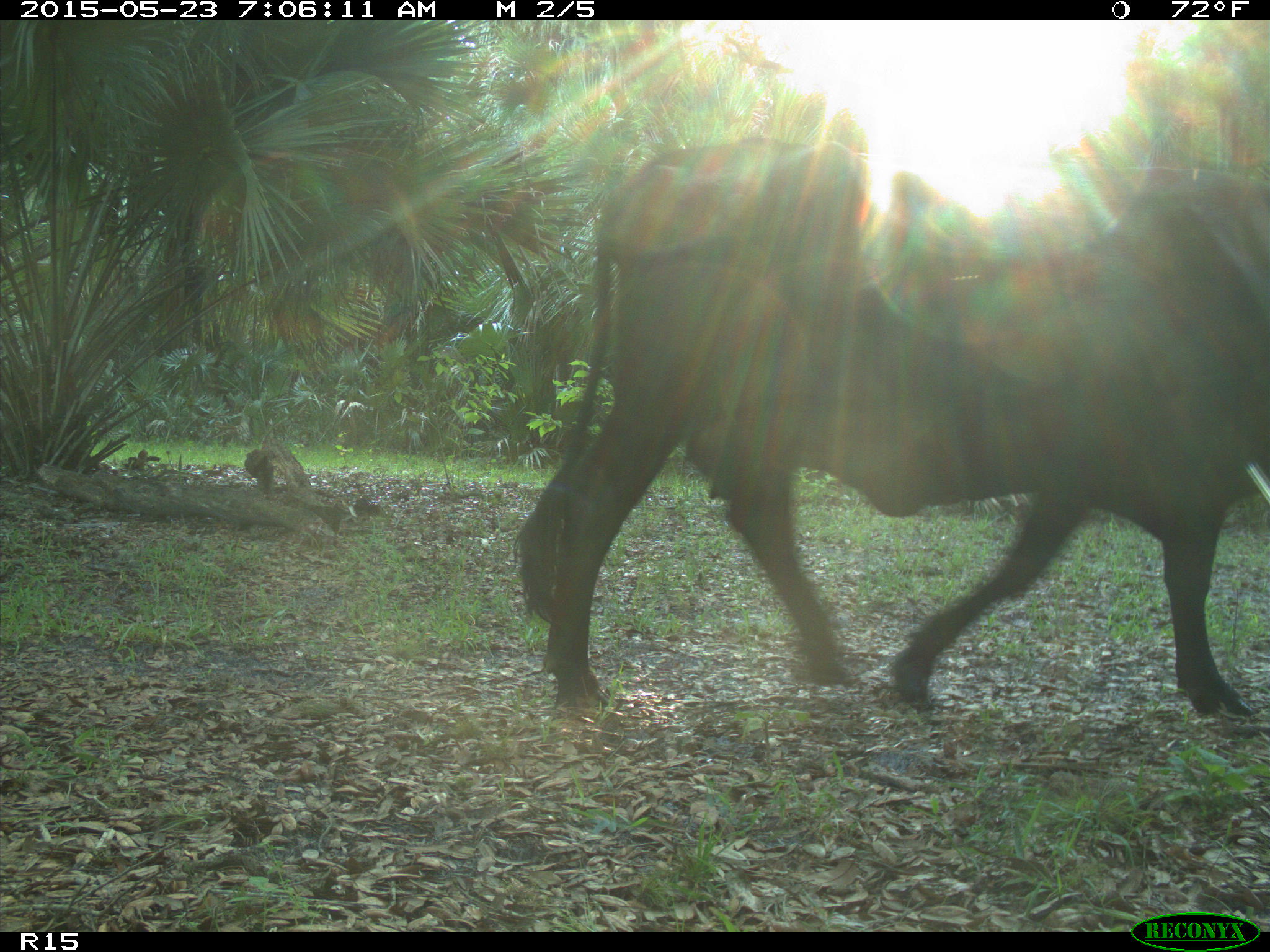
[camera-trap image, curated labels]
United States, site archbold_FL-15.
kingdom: Animalia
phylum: Chordata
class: Mammalia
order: Artiodactyla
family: Bovidae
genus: Bos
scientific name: Bos taurus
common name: domestic cow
Bos taurus (domestic cow).